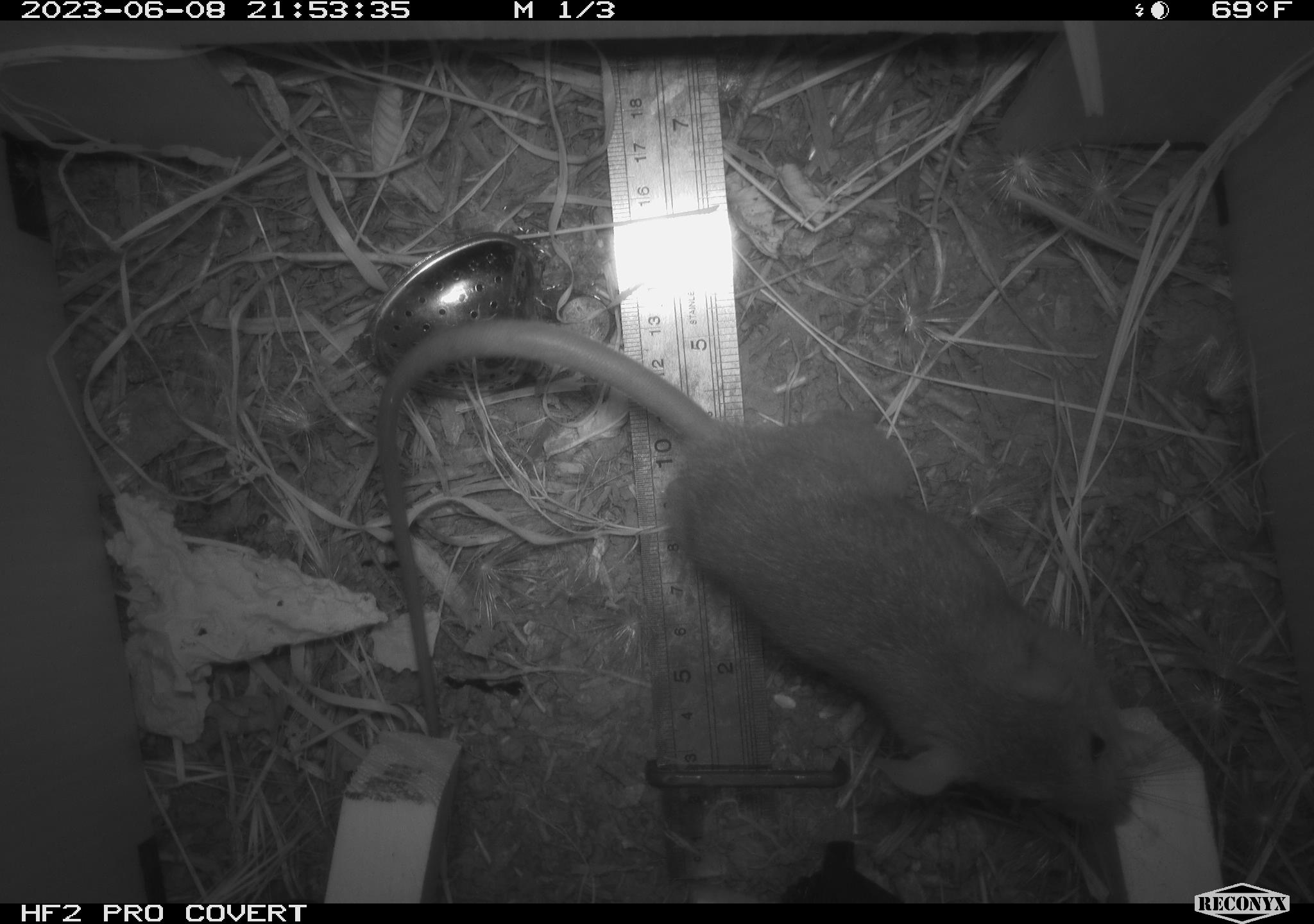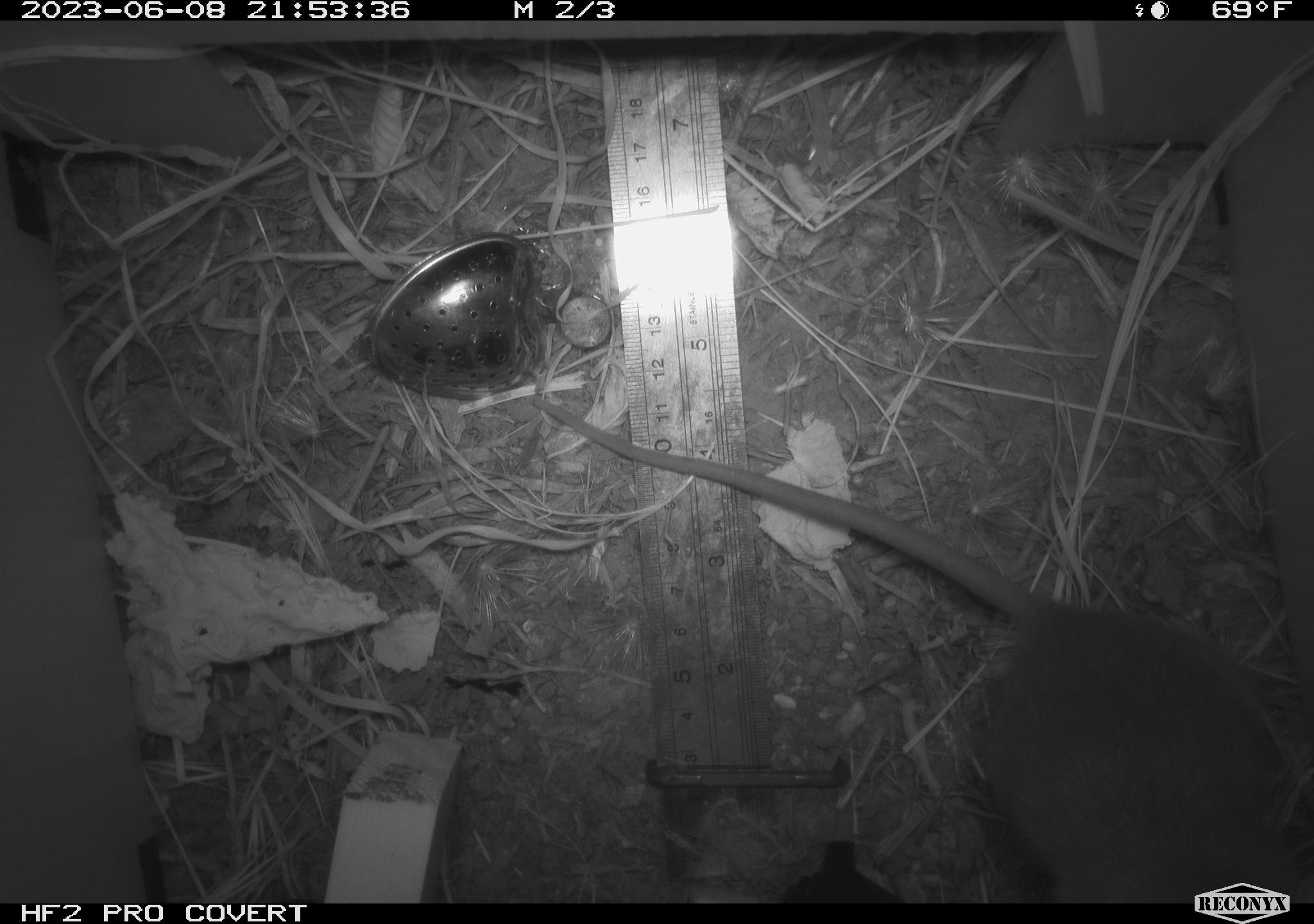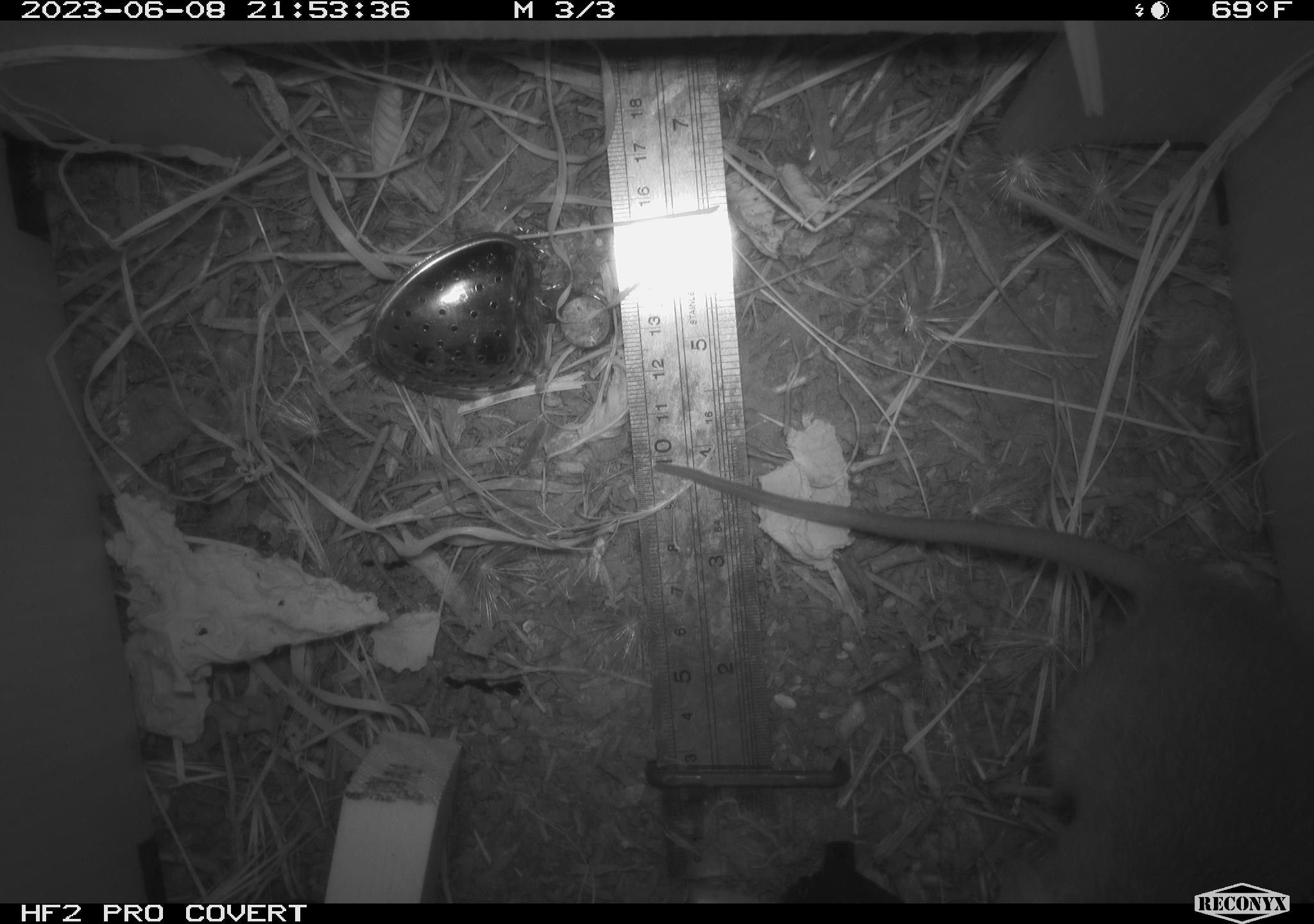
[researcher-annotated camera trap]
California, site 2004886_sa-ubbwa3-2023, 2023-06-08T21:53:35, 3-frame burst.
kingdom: Animalia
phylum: Chordata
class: Mammalia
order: Rodentia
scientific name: Rodentia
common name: mouse species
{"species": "mouse species (Rodentia)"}